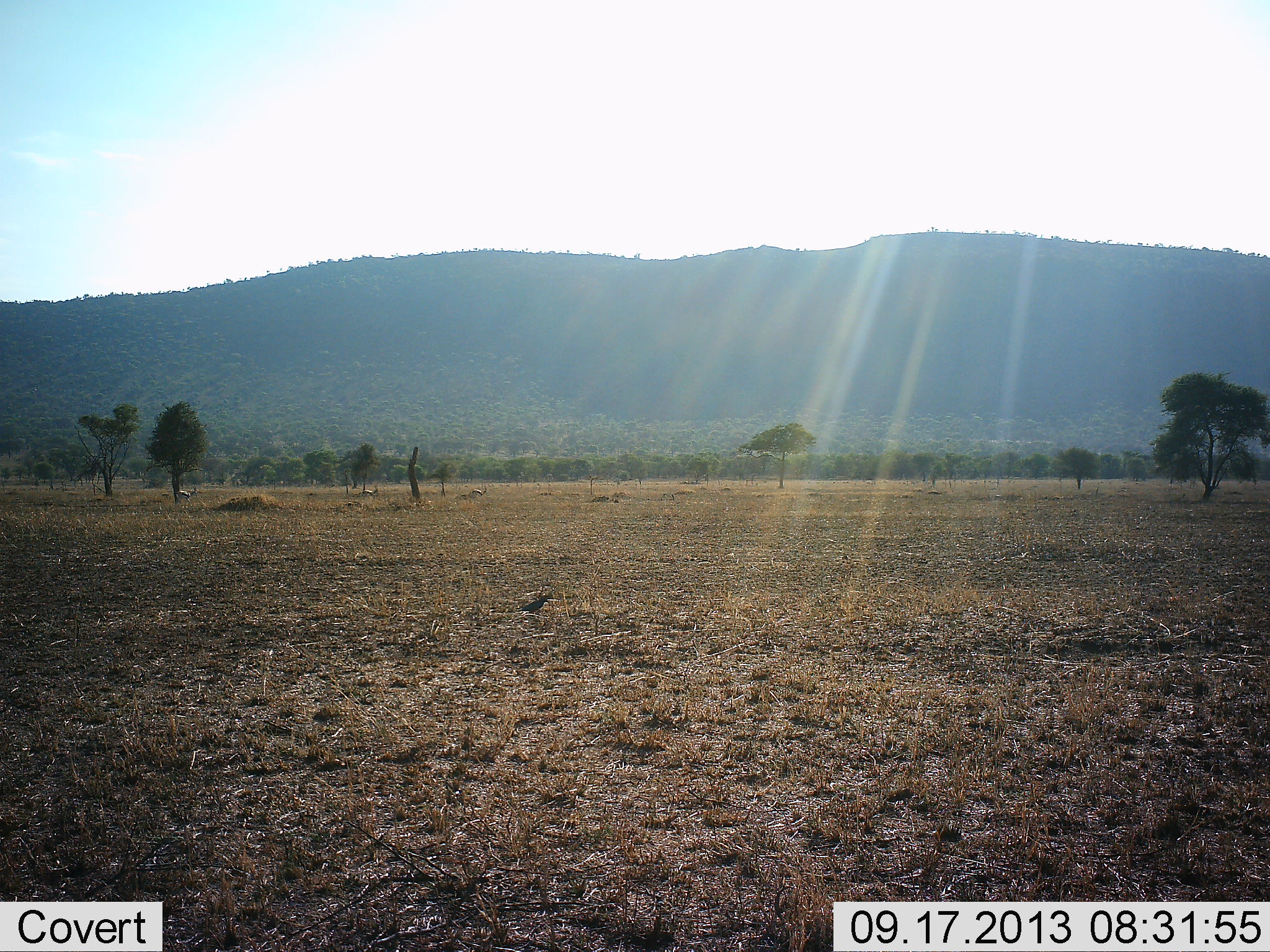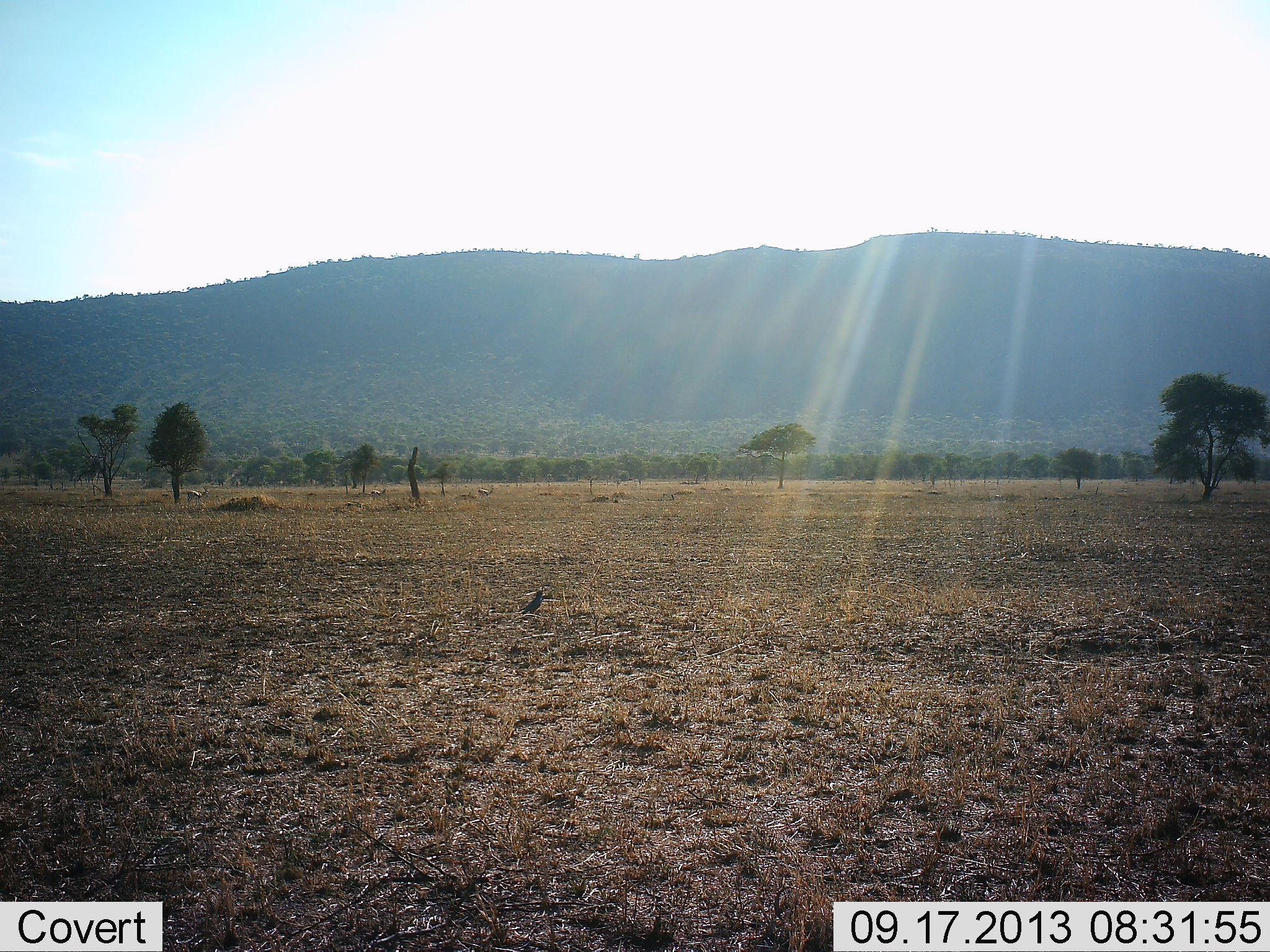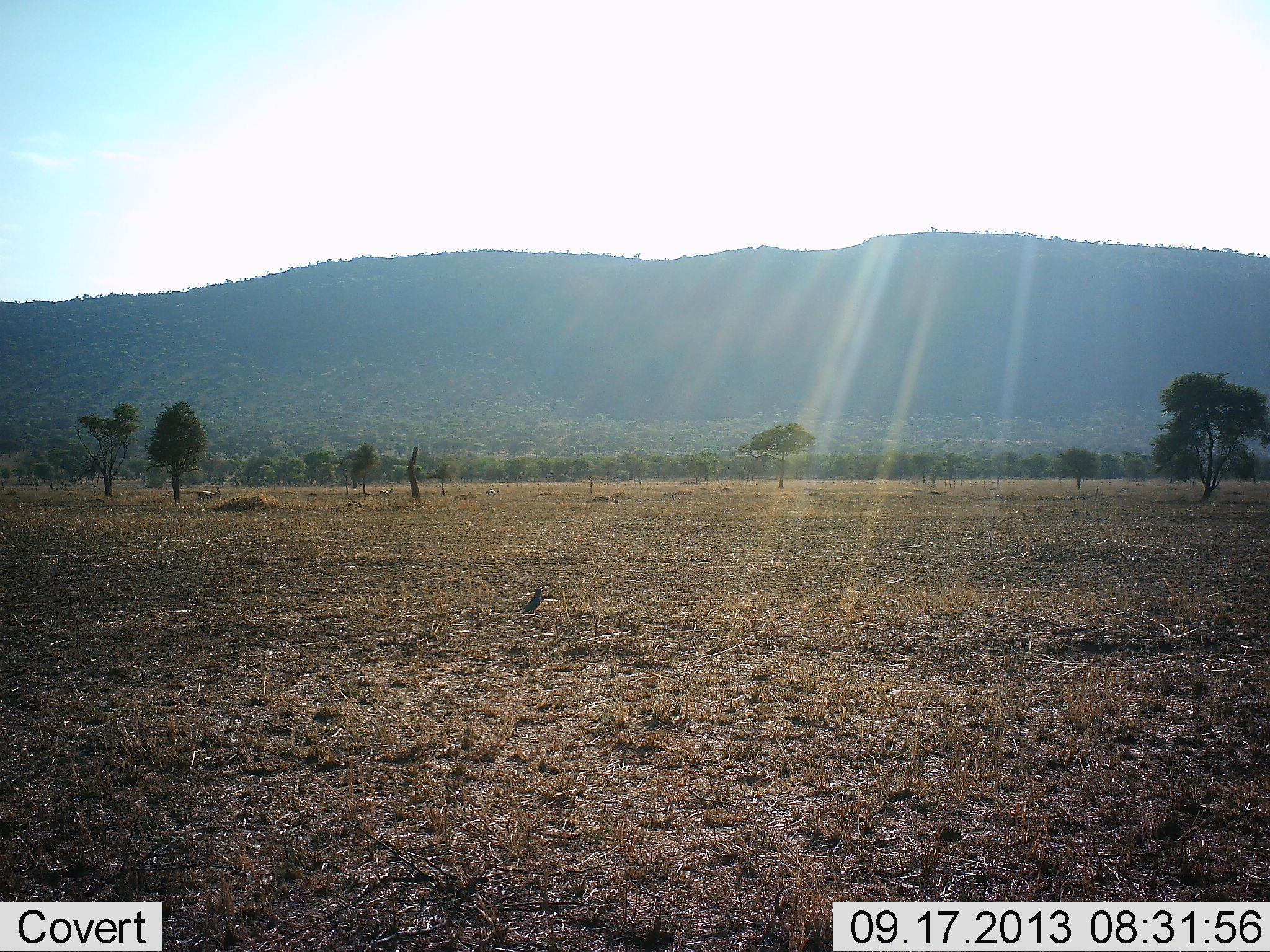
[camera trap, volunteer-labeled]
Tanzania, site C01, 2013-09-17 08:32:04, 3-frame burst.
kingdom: Animalia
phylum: Chordata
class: Aves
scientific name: Aves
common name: bird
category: otherbird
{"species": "otherbird (bird) (Aves)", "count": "1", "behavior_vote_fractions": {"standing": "73%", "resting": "0%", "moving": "9%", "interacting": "0%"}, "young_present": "0%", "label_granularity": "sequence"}